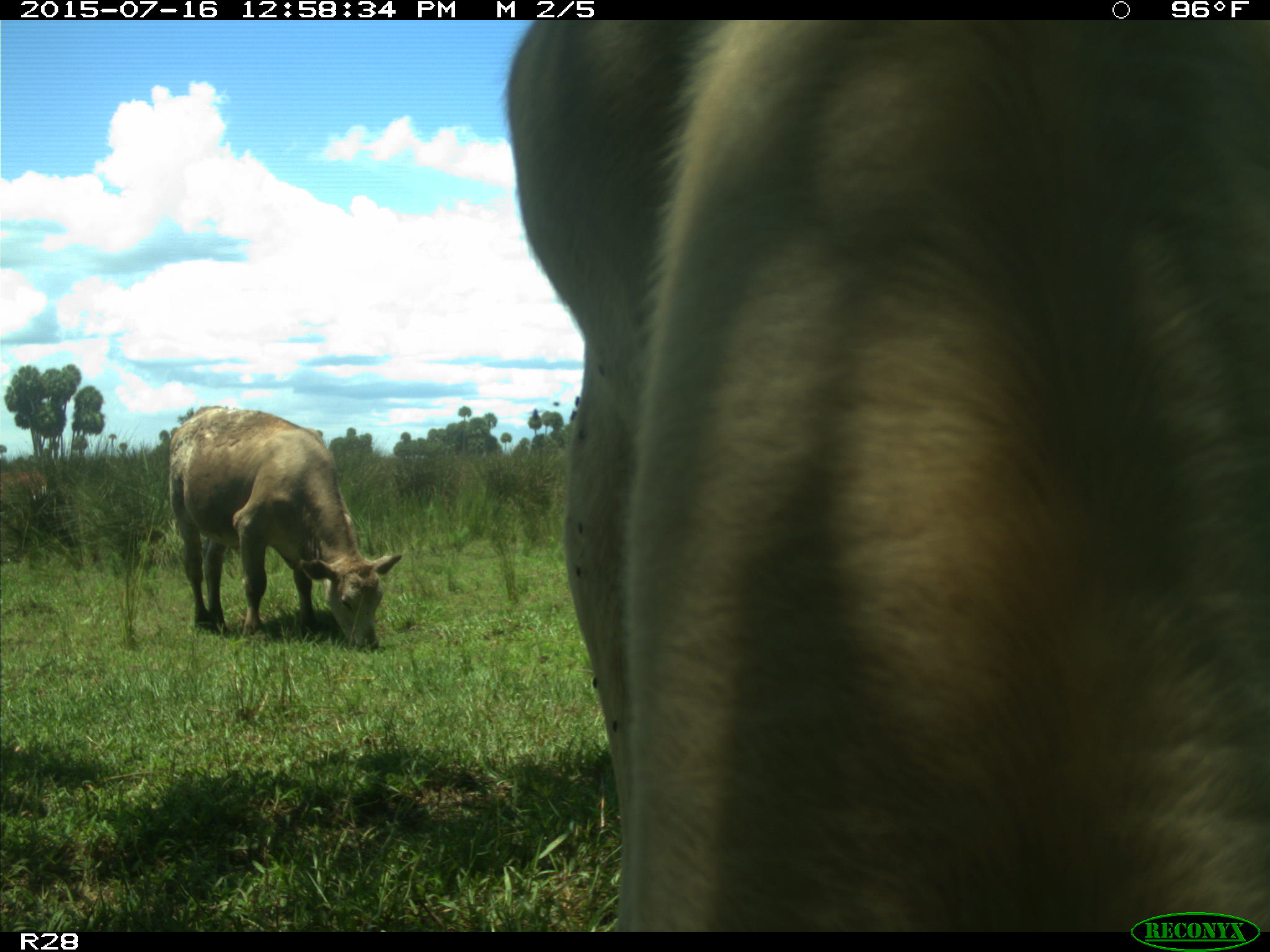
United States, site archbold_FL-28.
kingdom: Animalia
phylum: Chordata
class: Mammalia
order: Artiodactyla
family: Bovidae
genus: Bos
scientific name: Bos taurus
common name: domestic cow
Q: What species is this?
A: Bos taurus (domestic cow).